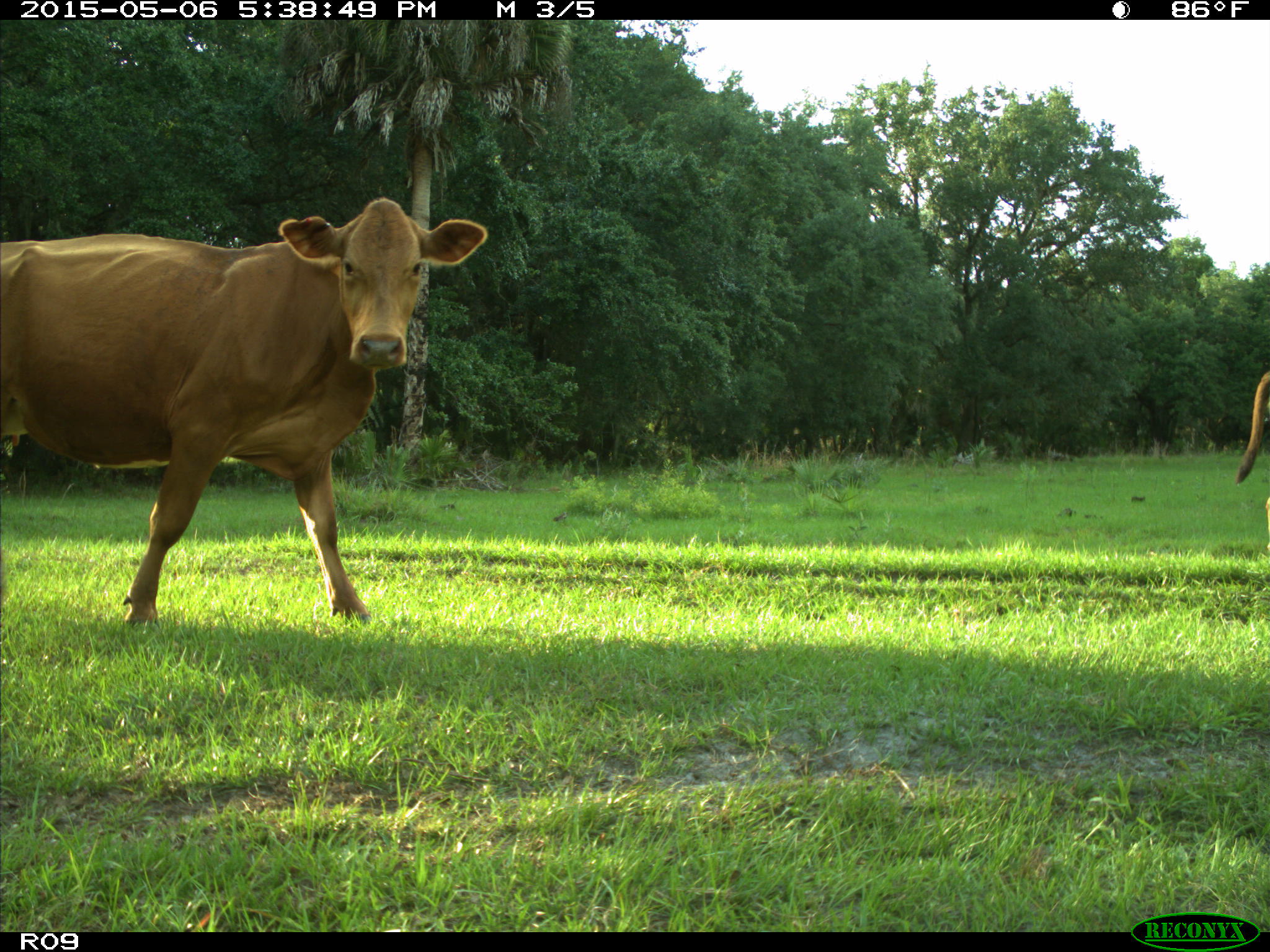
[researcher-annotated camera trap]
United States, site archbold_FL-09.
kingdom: Animalia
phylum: Chordata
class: Mammalia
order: Artiodactyla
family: Bovidae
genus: Bos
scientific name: Bos taurus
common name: domestic cow